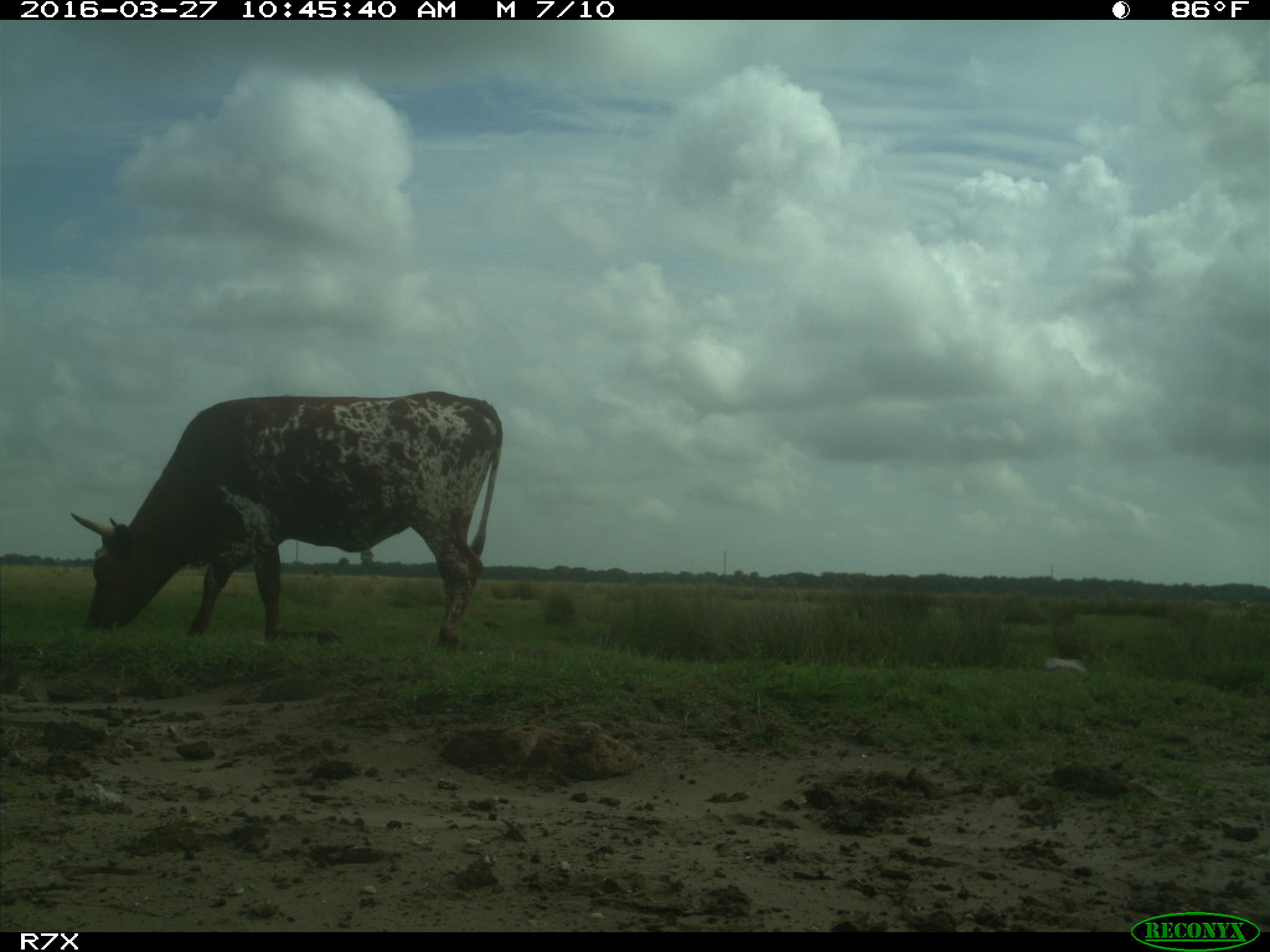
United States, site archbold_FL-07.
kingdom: Animalia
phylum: Chordata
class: Mammalia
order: Artiodactyla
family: Bovidae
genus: Bos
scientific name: Bos taurus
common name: domestic cow